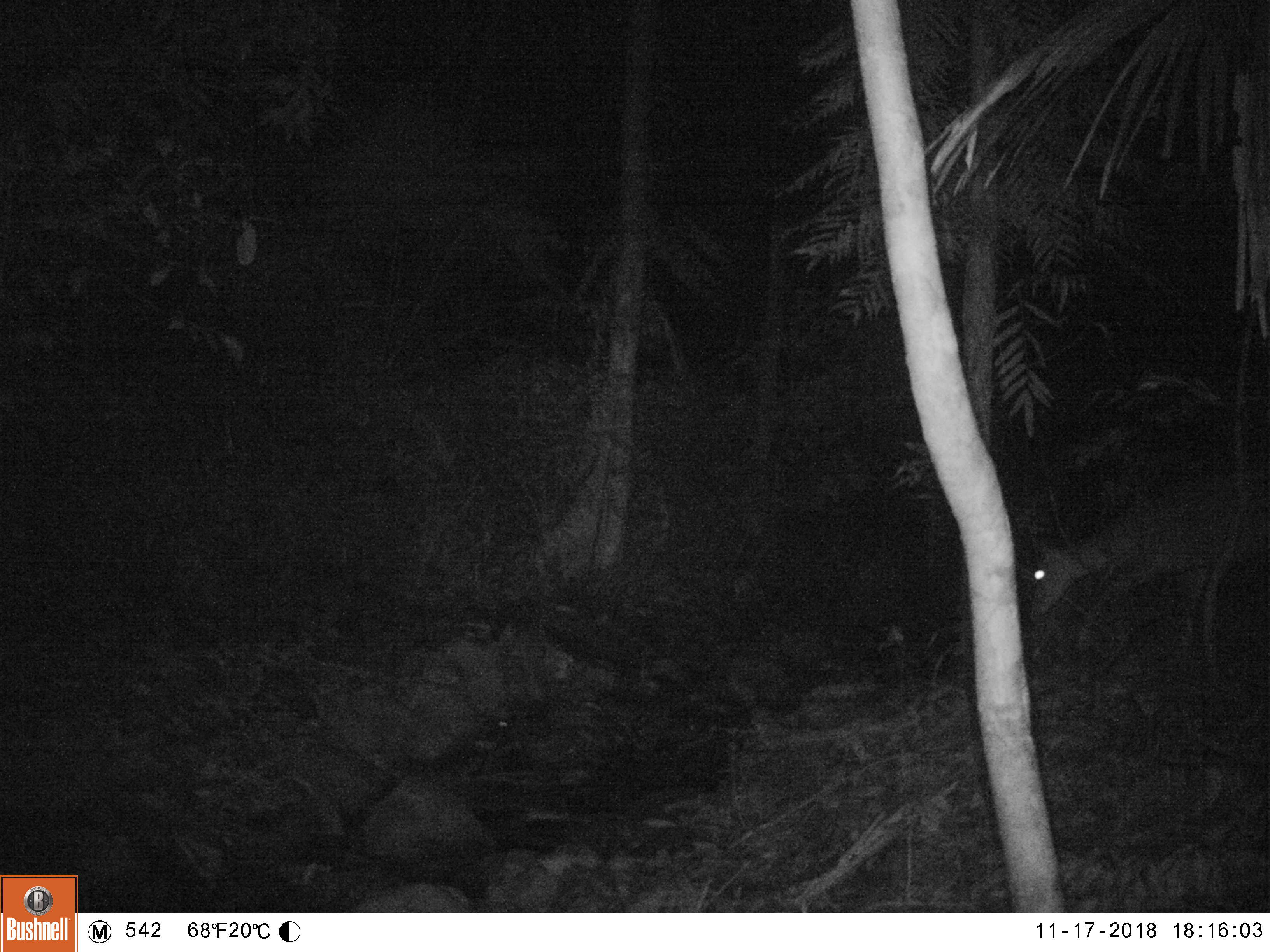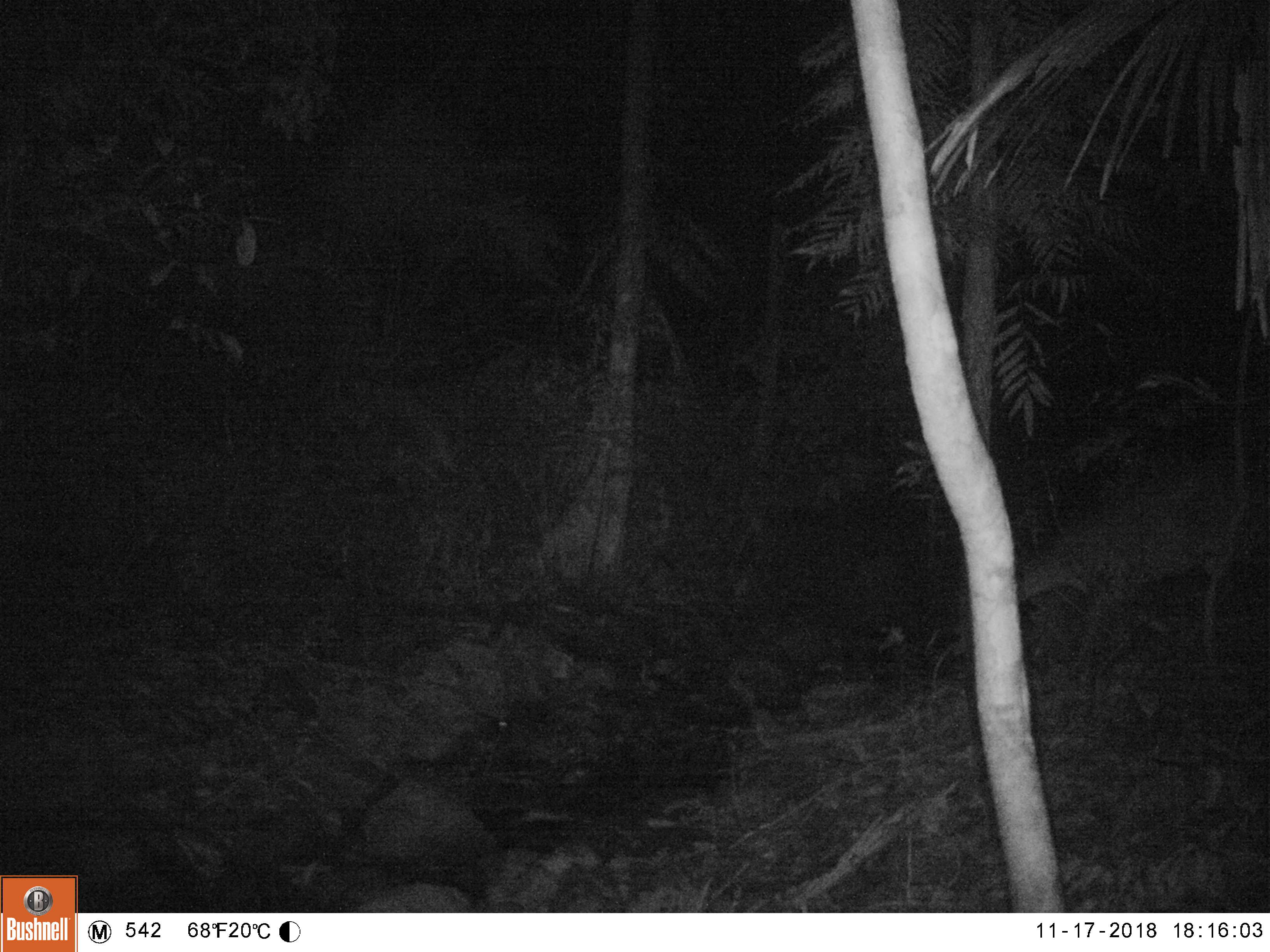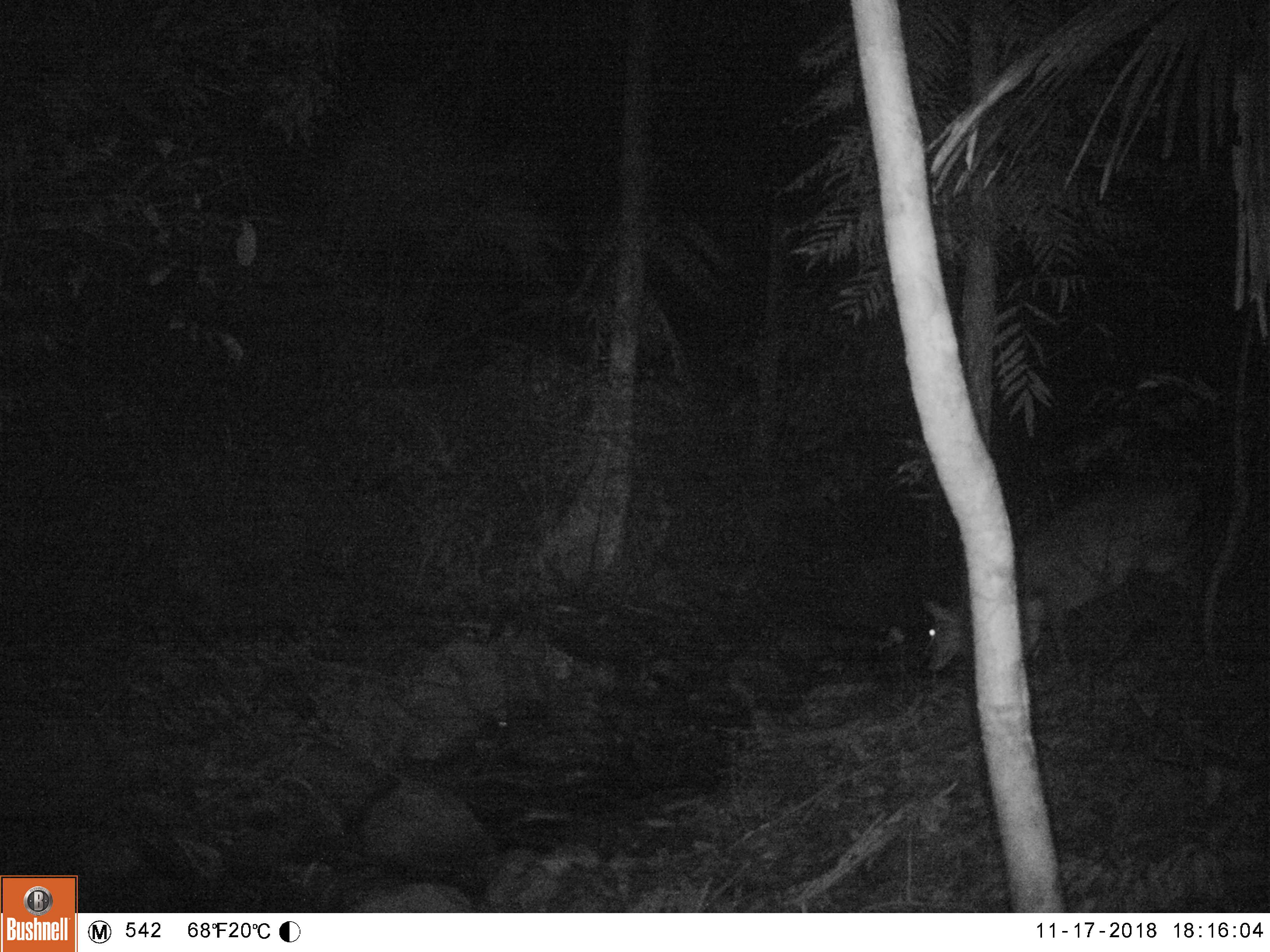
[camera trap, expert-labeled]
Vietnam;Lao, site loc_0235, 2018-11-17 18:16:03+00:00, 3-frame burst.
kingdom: Animalia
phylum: Chordata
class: Mammalia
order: Artiodactyla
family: Cervidae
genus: Muntiacus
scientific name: Muntiacus vuquangensis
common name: large-antlered muntjac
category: large antlered muntjac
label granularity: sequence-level